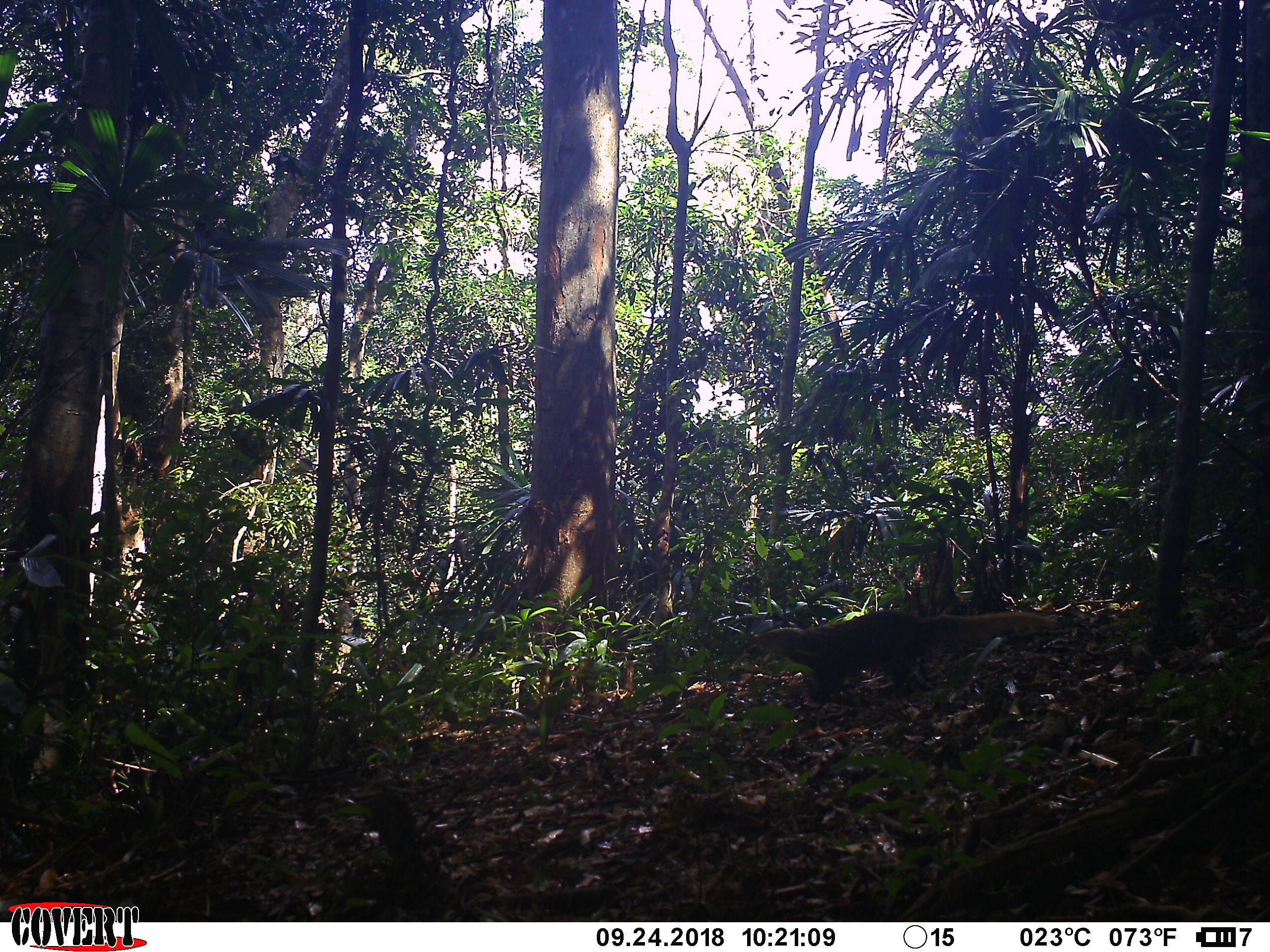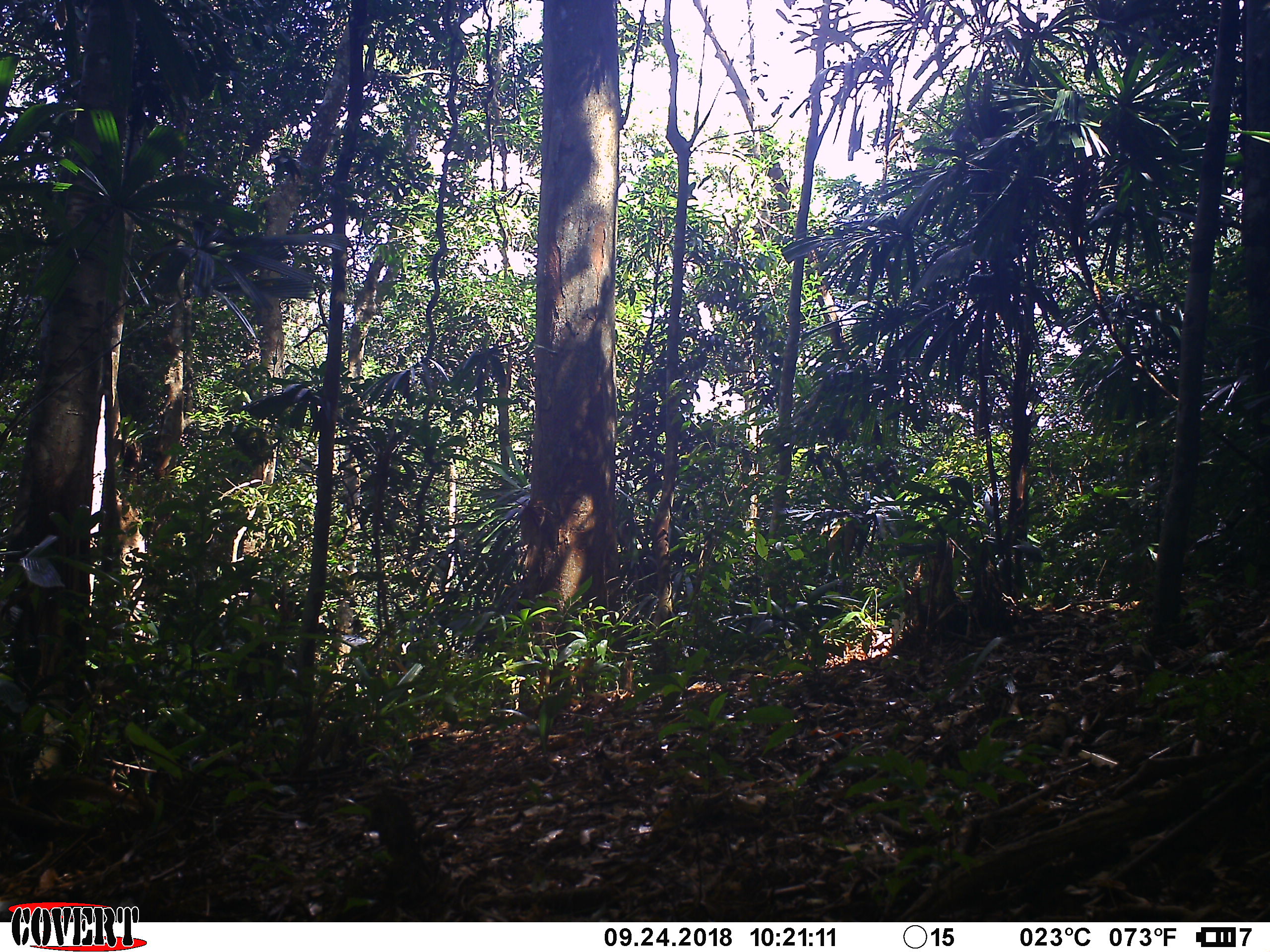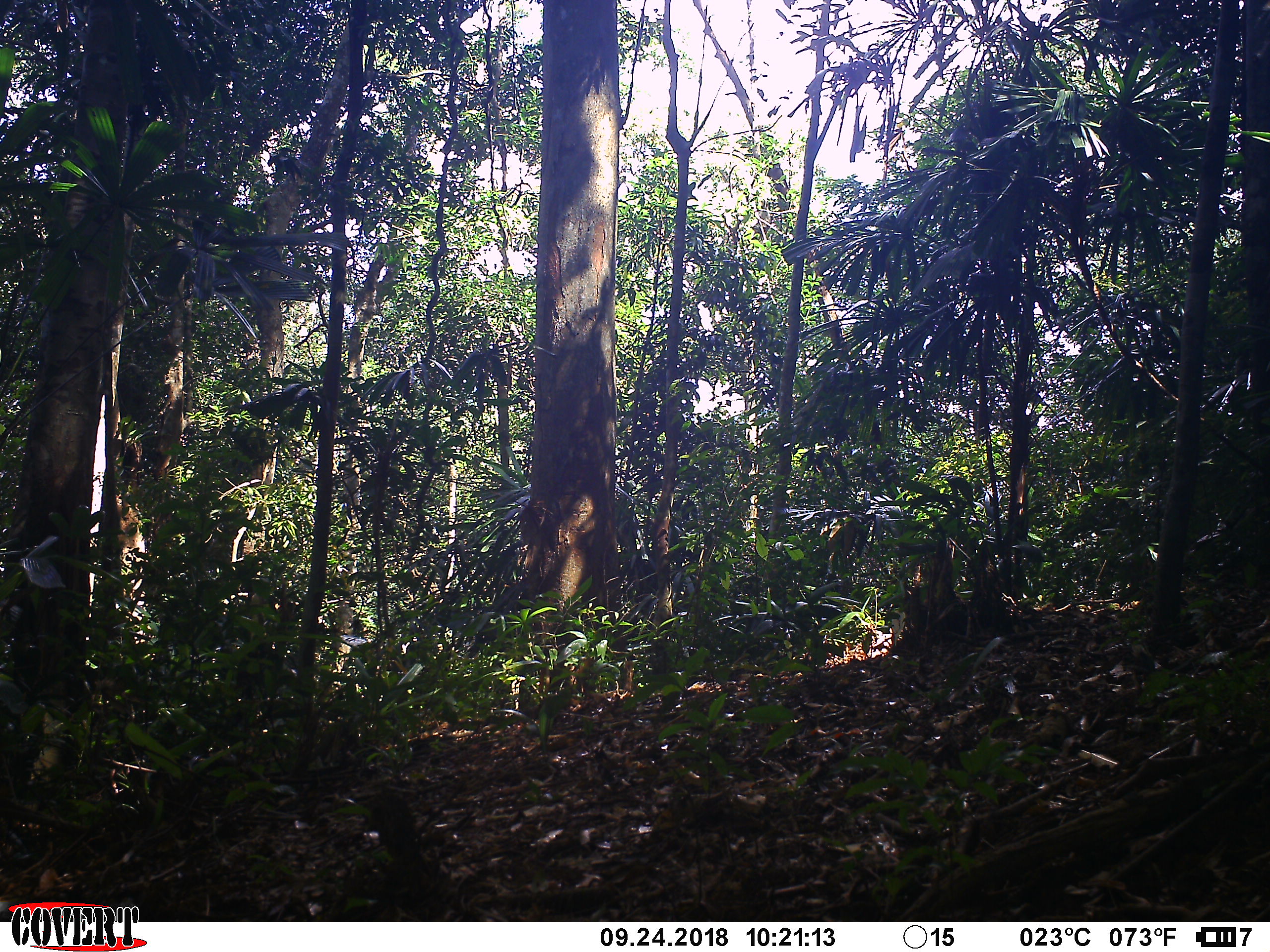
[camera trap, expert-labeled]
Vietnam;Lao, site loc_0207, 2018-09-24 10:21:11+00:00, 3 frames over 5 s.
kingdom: Animalia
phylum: Chordata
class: Mammalia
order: Carnivora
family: Herpestidae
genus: Urva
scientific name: Urva urva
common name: crab-eating mongoose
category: crab eating mongoose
Crab eating mongoose (crab-eating mongoose) (Urva urva). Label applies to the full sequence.